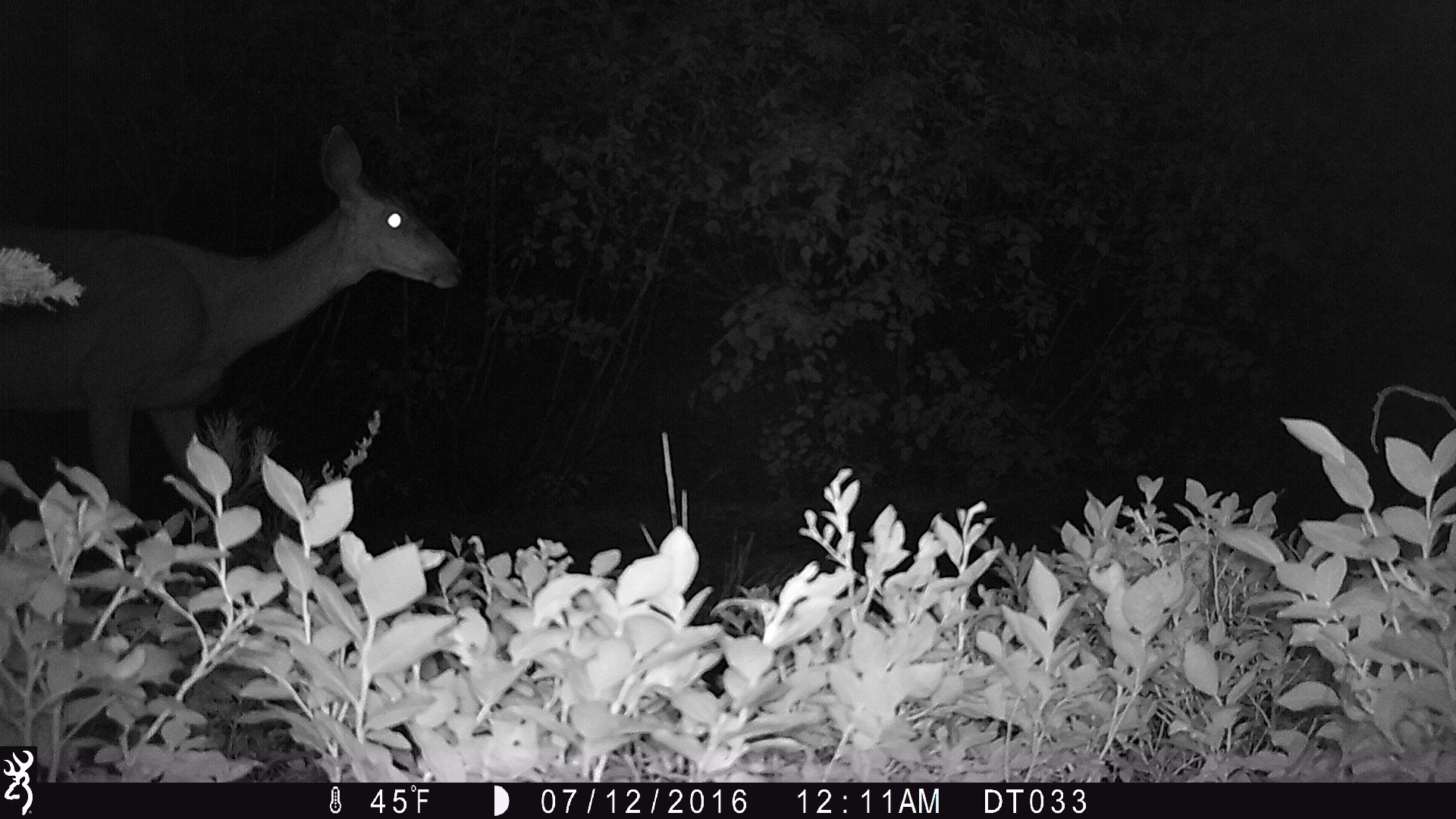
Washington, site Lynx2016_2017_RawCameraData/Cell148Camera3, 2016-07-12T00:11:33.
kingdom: Animalia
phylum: Chordata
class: Mammalia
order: Artiodactyla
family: Cervidae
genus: Odocoileus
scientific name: Odocoileus hemionus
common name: mule deer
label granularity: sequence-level